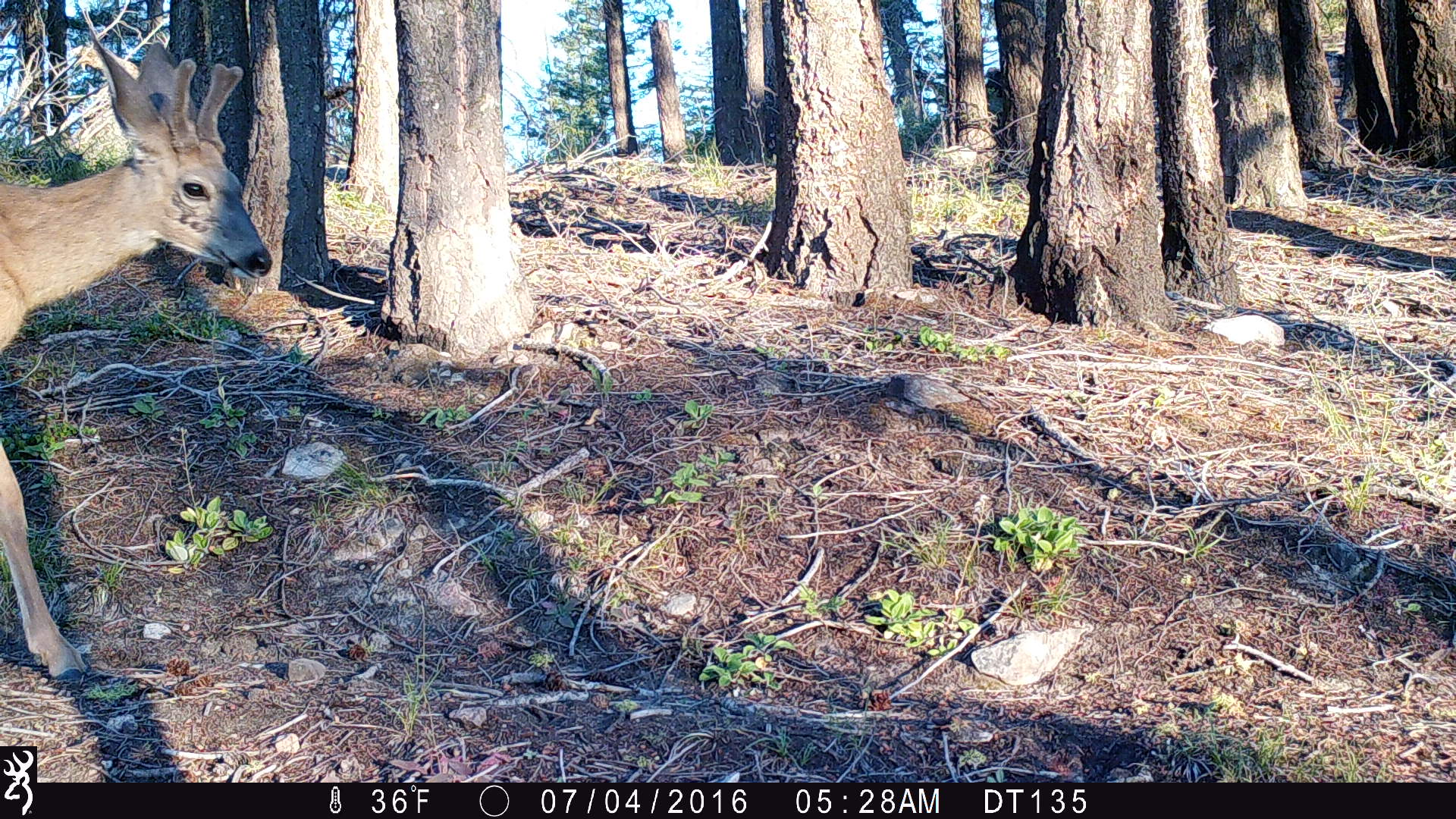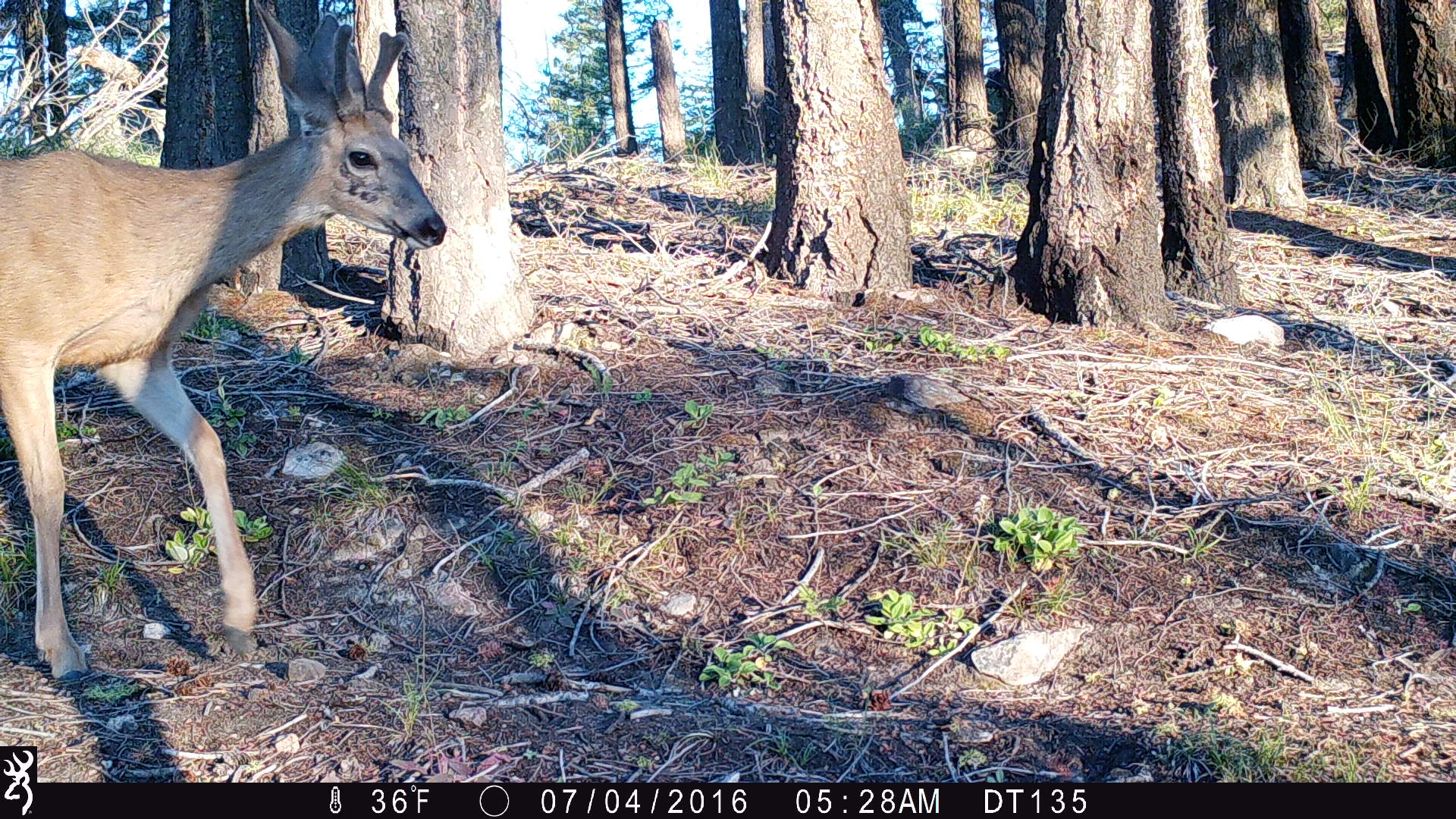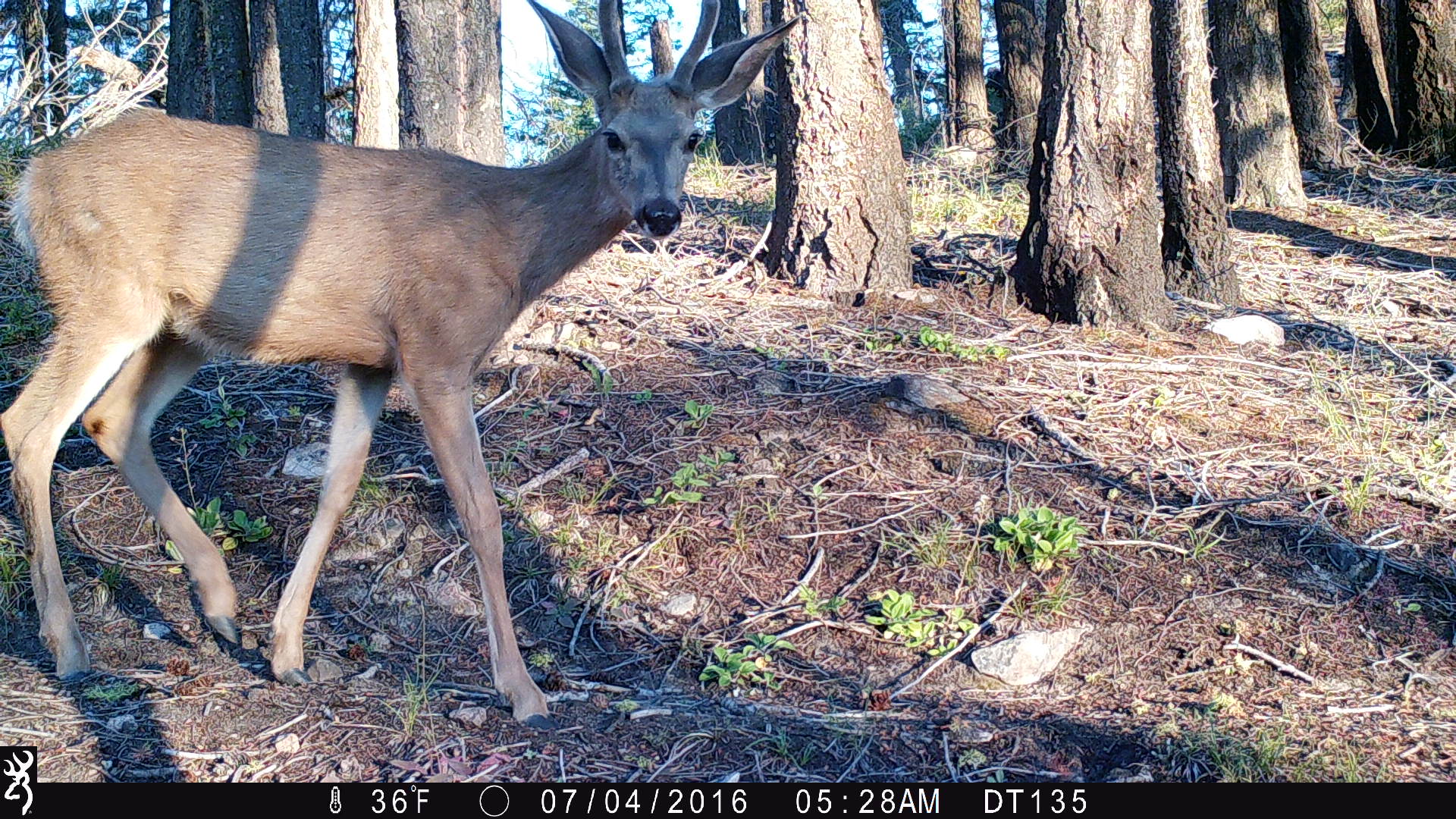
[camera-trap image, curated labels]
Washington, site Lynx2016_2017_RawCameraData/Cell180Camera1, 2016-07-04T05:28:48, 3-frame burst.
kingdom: Animalia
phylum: Chordata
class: Mammalia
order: Artiodactyla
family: Cervidae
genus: Odocoileus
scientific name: Odocoileus hemionus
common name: mule deer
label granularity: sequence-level